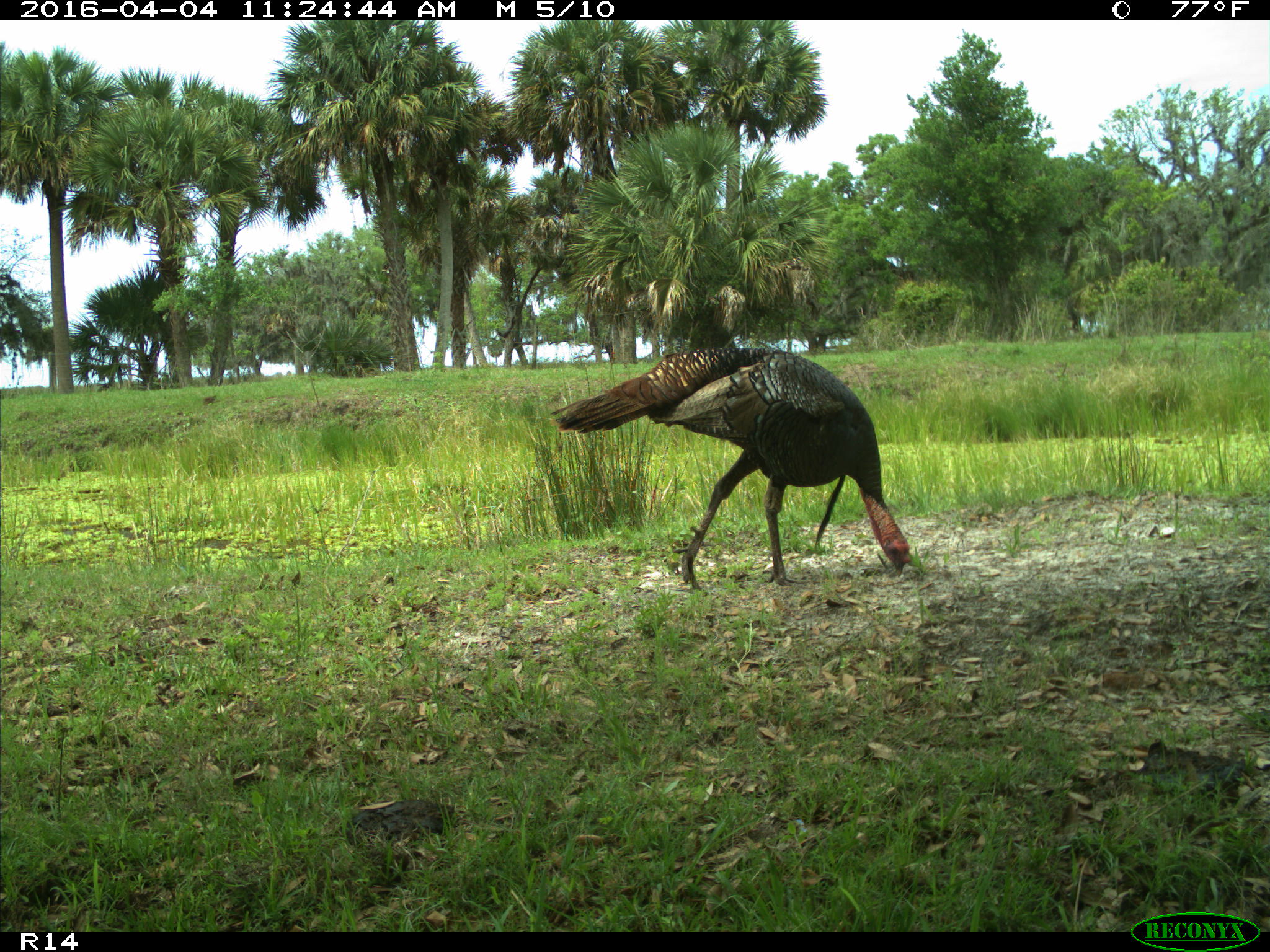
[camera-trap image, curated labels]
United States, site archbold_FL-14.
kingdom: Animalia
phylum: Chordata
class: Aves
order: Galliformes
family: Phasianidae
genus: Meleagris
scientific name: Meleagris gallopavo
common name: wild turkey